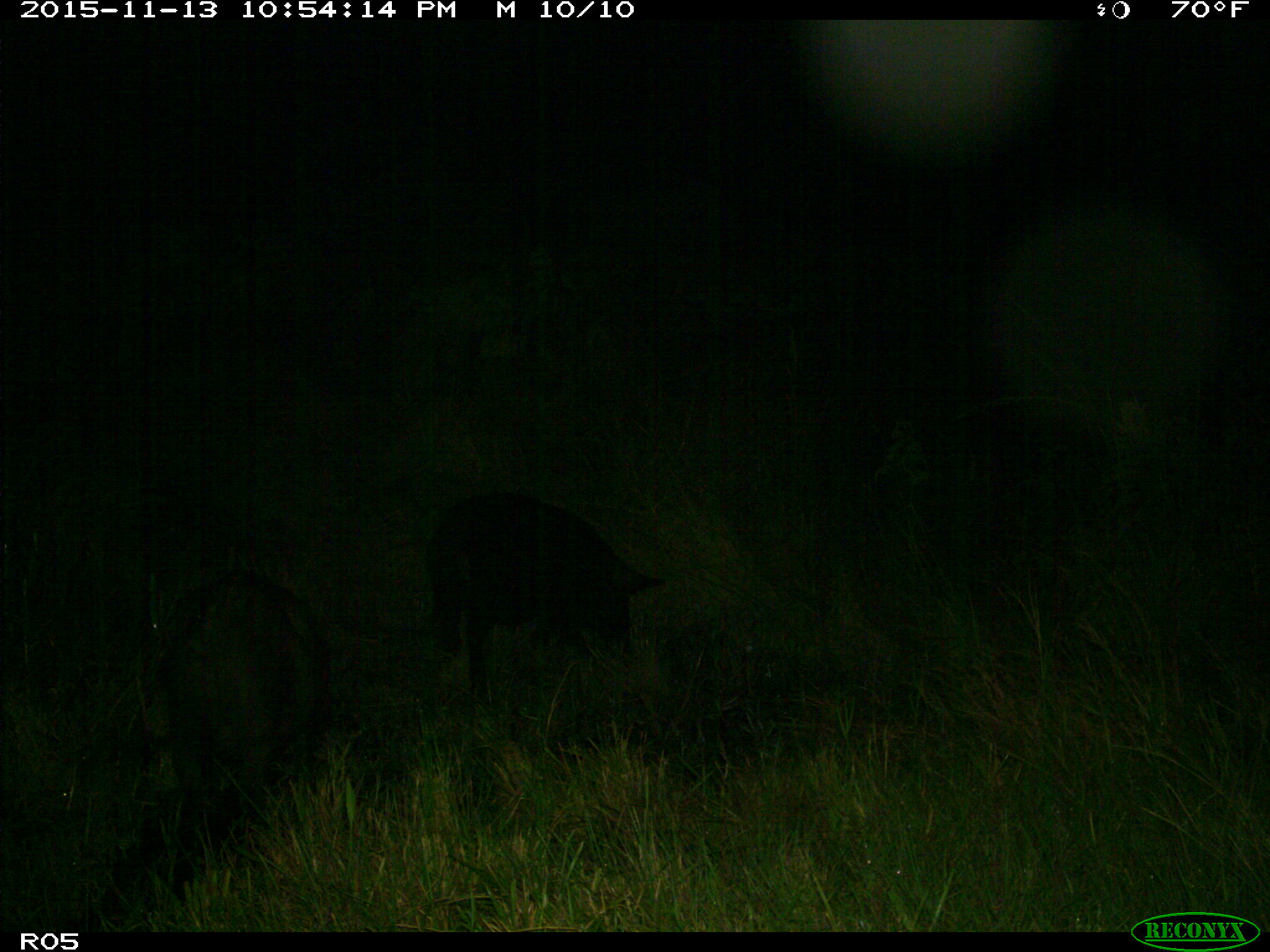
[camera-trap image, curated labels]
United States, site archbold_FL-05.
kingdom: Animalia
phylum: Chordata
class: Mammalia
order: Artiodactyla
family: Suidae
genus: Sus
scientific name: Sus scrofa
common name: wild boar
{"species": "Sus scrofa (wild boar)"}